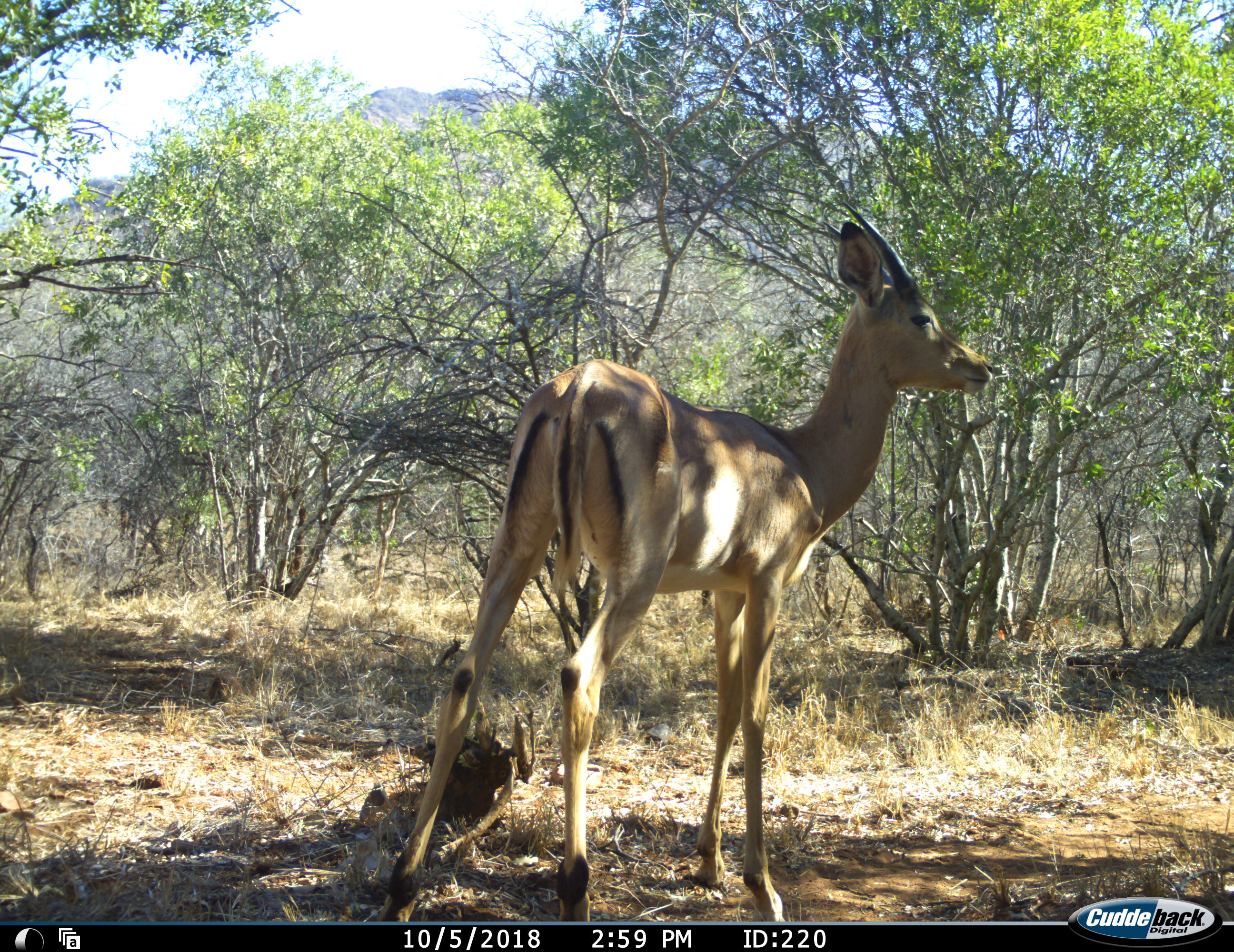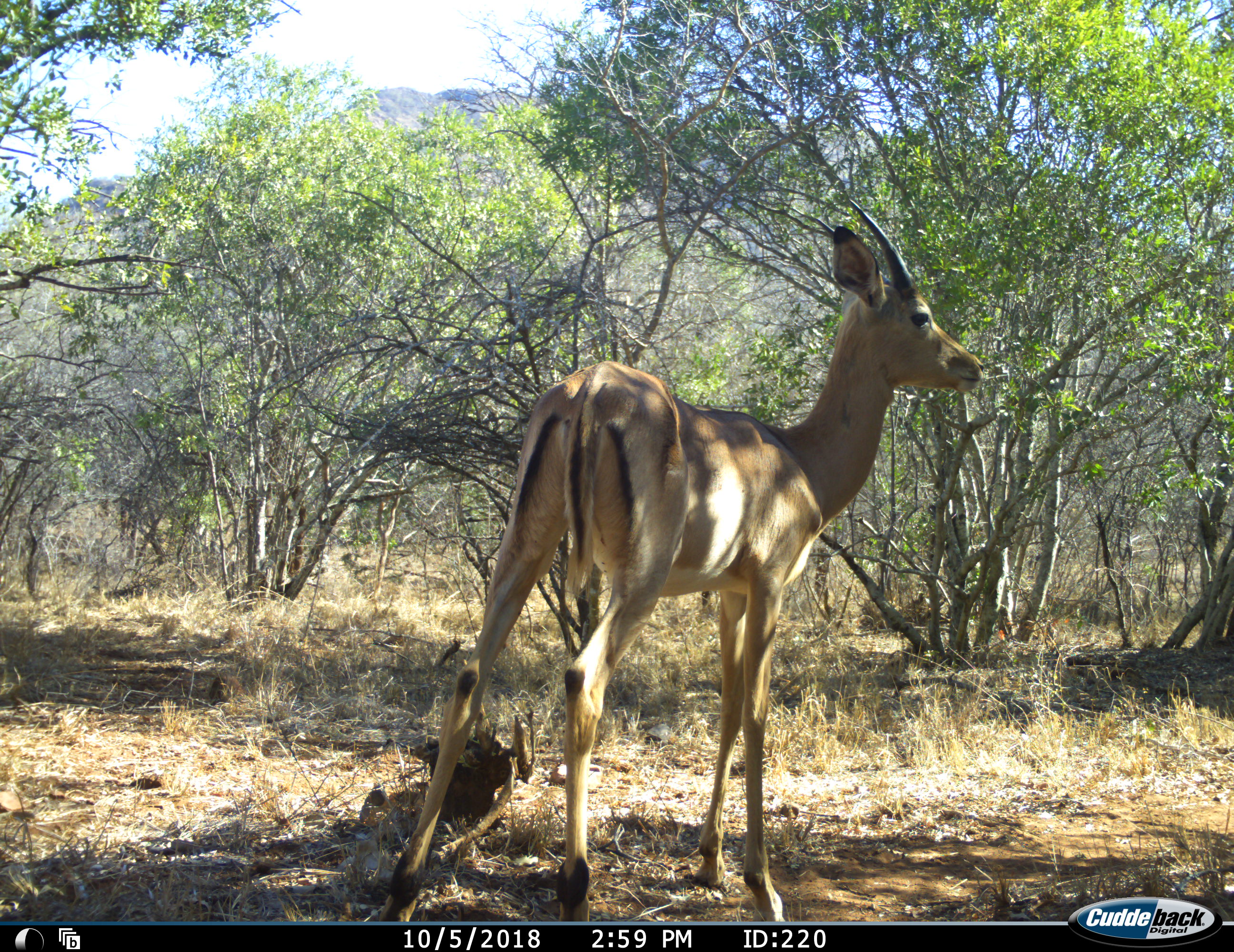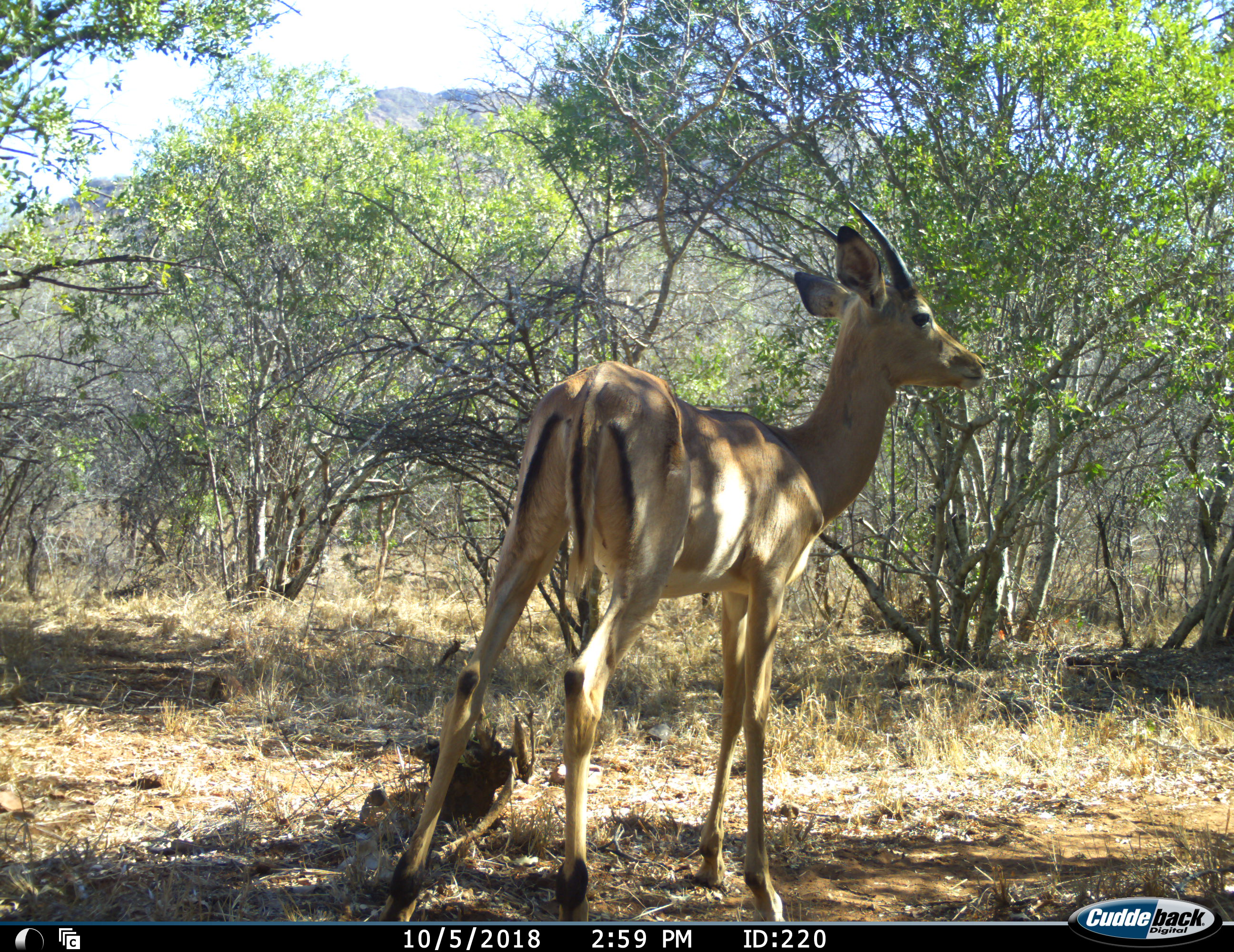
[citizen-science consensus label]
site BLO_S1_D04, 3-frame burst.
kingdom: Animalia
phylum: Chordata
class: Mammalia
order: Artiodactyla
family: Bovidae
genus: Aepyceros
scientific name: Aepyceros melampus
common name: impala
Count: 1.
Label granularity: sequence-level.